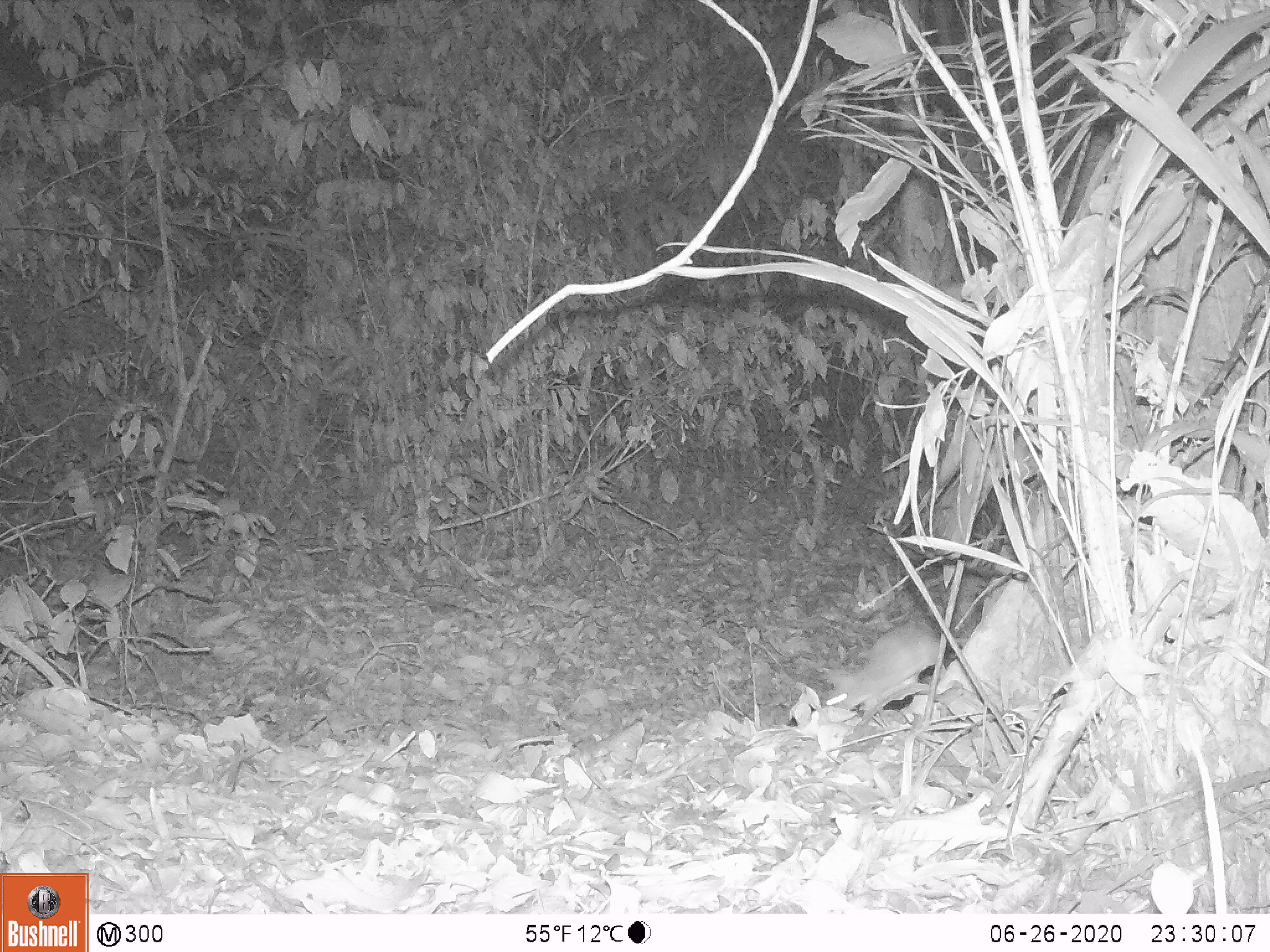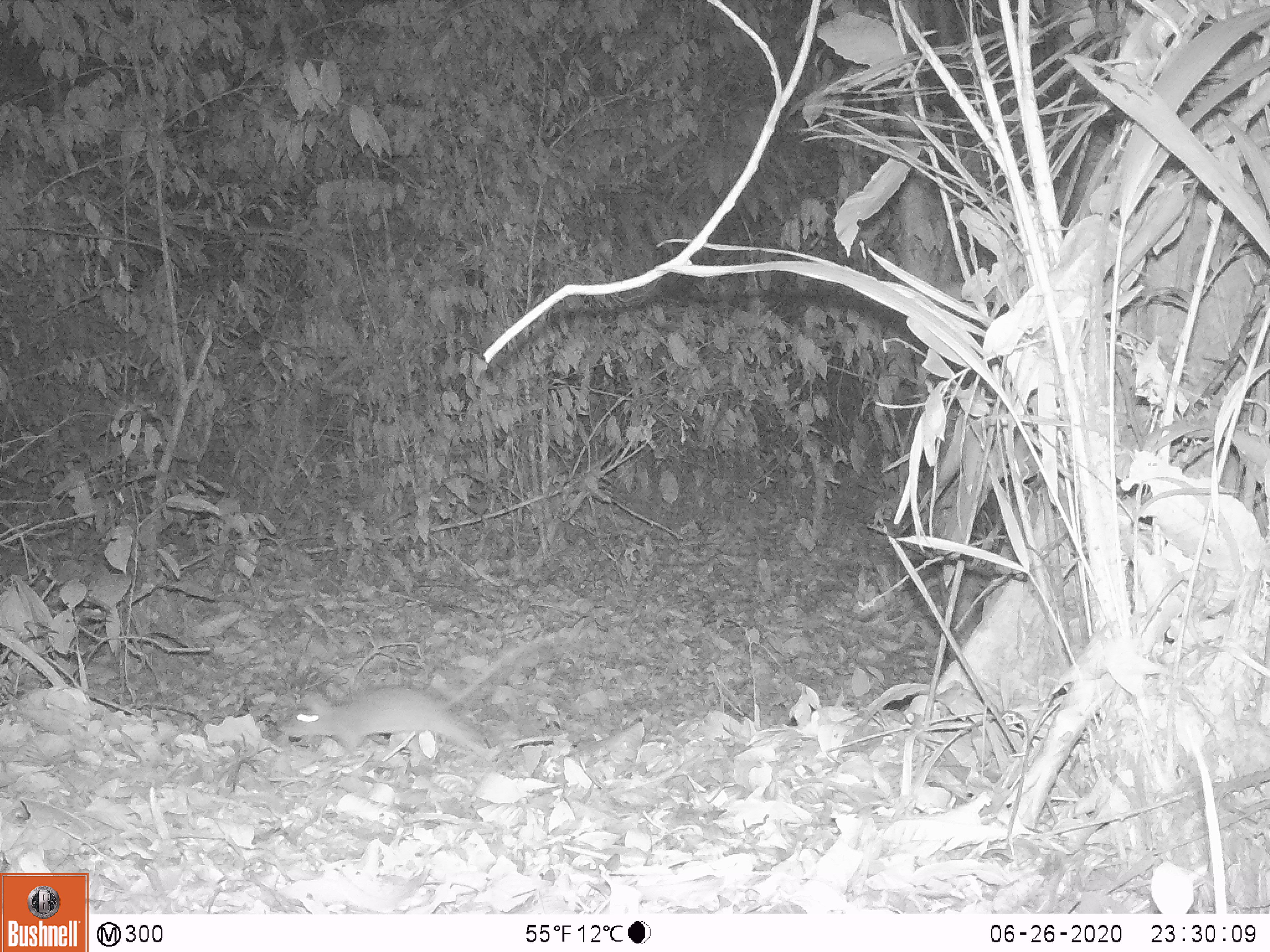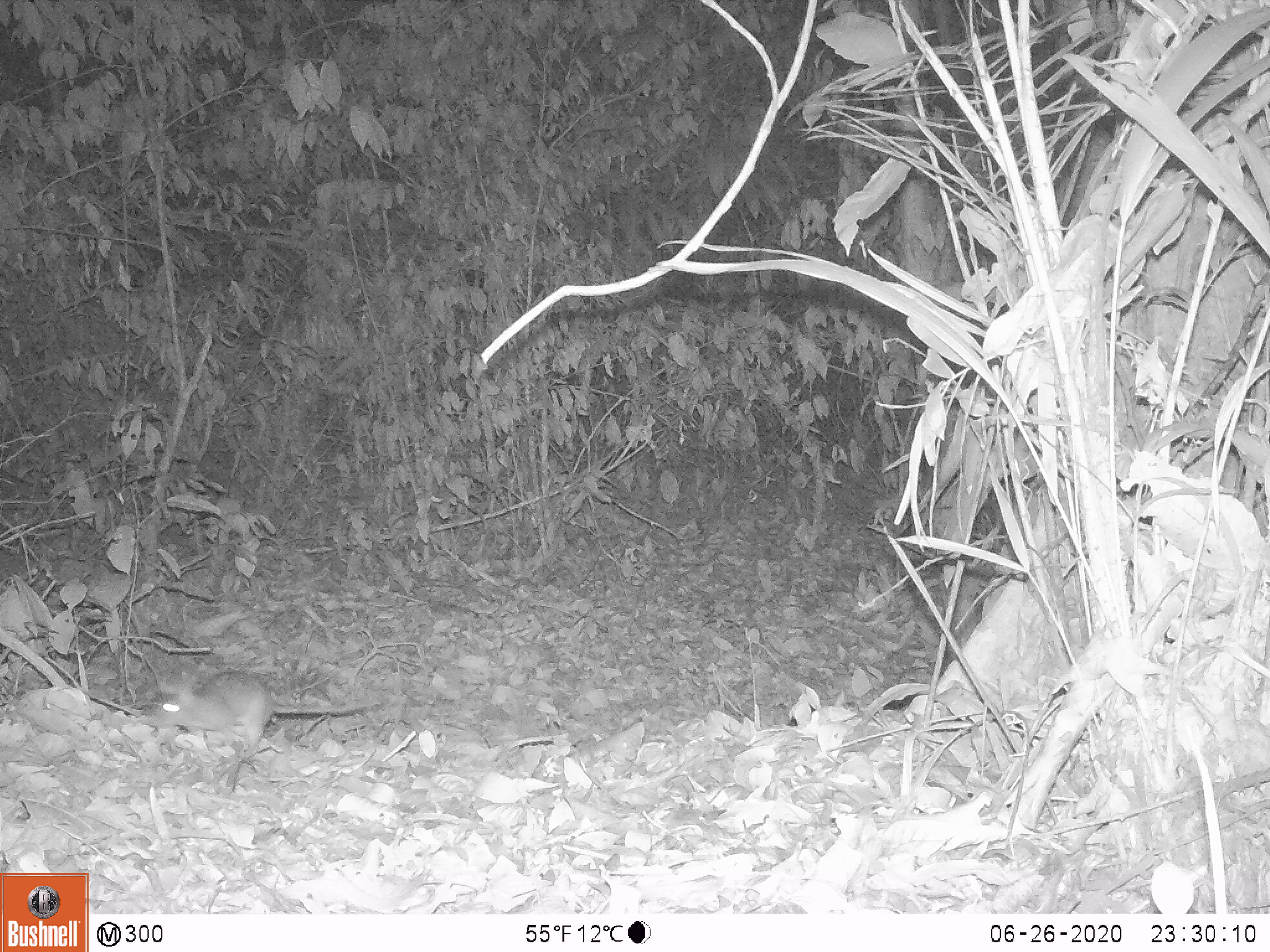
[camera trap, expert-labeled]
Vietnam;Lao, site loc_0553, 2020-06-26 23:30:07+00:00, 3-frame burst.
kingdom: Animalia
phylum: Chordata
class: Mammalia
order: Rodentia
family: Muridae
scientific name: Muridae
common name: old-world mice and rats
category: unidentified murid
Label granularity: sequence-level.